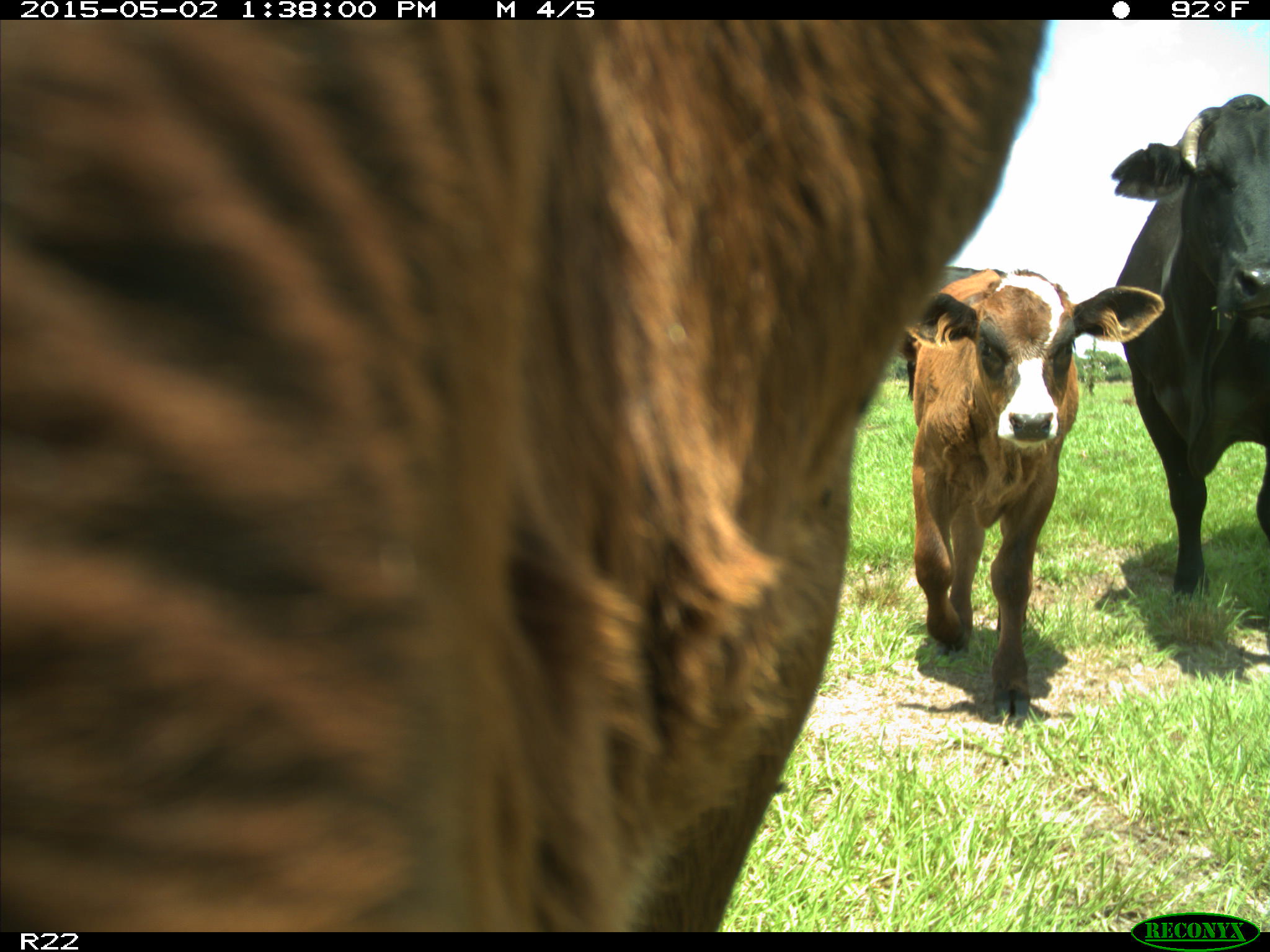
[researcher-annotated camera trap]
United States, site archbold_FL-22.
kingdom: Animalia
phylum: Chordata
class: Mammalia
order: Artiodactyla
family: Bovidae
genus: Bos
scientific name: Bos taurus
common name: domestic cow